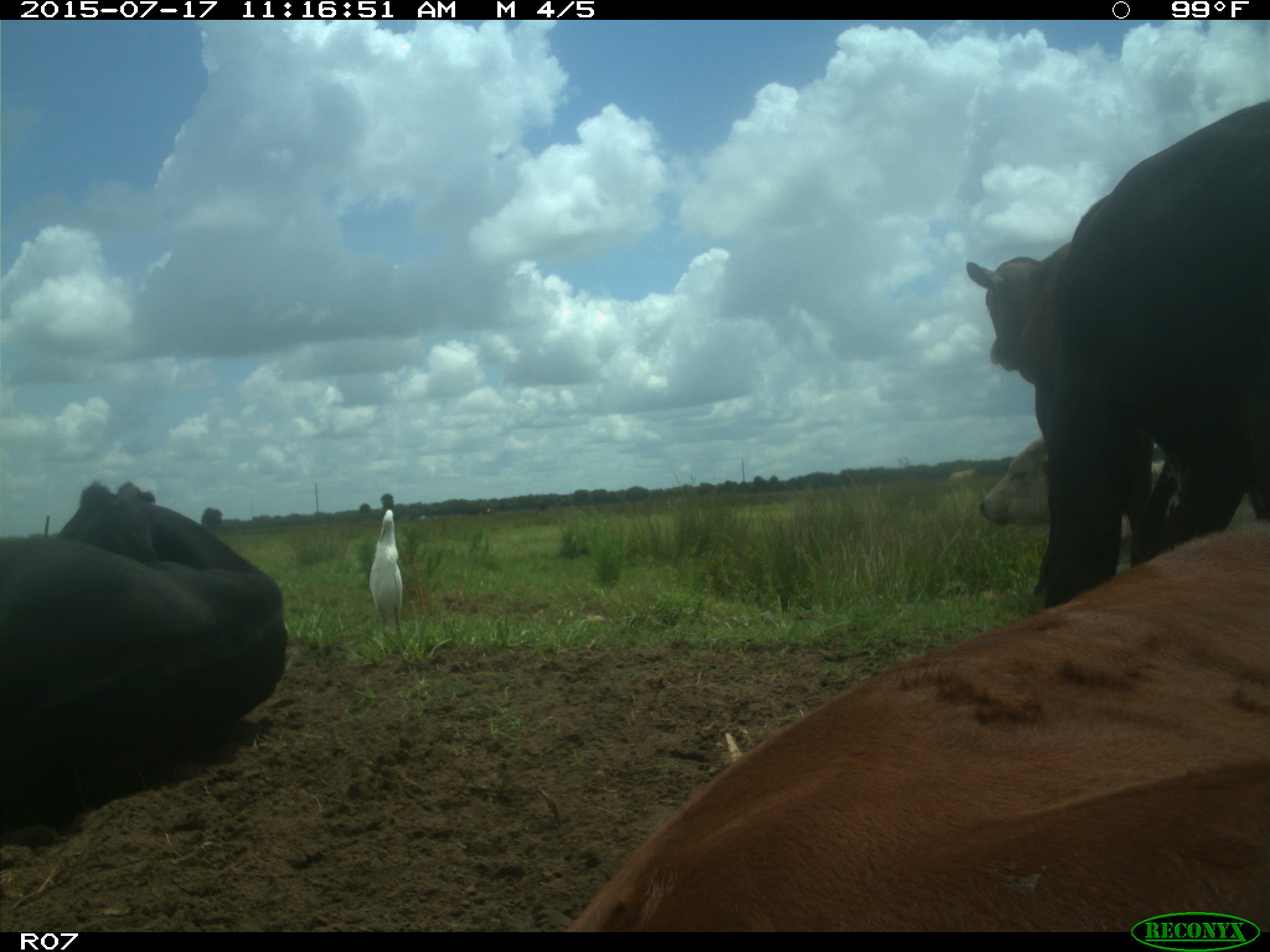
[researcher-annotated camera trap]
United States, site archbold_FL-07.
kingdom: Animalia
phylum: Chordata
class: Mammalia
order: Artiodactyla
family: Bovidae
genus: Bos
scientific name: Bos taurus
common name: domestic cow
Bos taurus (domestic cow).